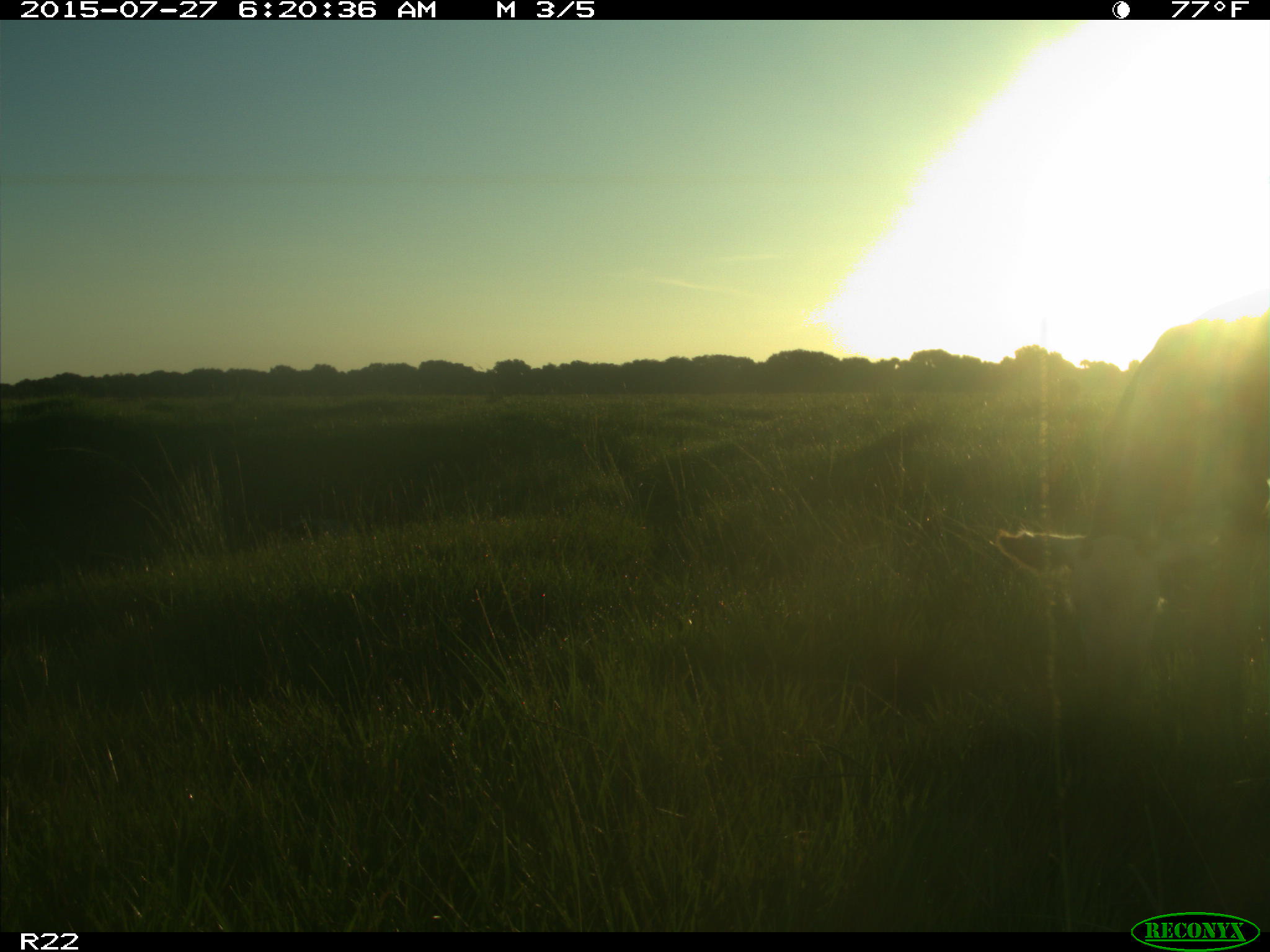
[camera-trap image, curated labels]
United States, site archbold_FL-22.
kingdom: Animalia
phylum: Chordata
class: Mammalia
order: Artiodactyla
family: Bovidae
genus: Bos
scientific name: Bos taurus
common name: domestic cow